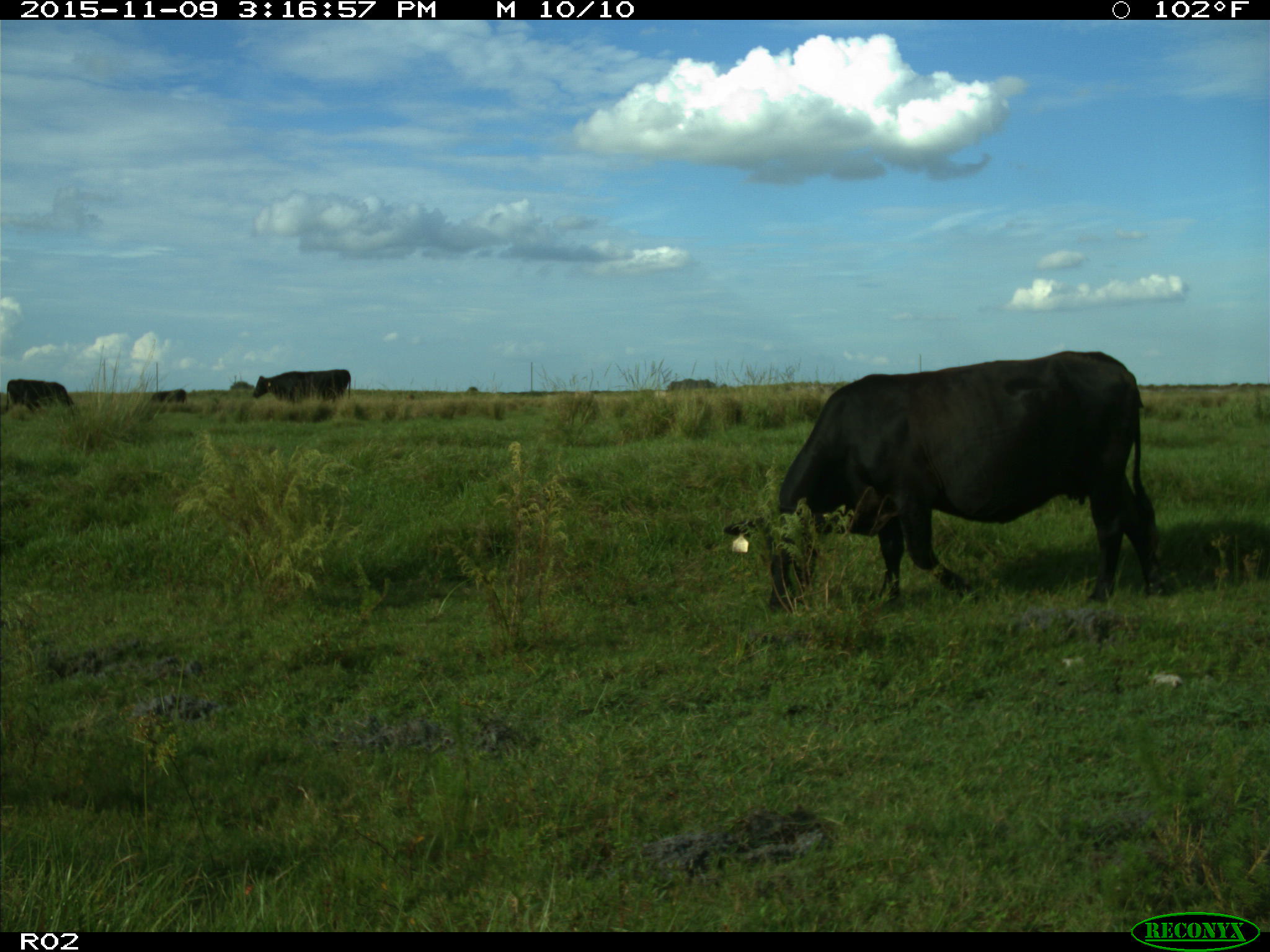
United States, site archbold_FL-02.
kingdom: Animalia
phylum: Chordata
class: Mammalia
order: Artiodactyla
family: Bovidae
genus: Bos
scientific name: Bos taurus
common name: domestic cow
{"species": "Bos taurus (domestic cow)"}